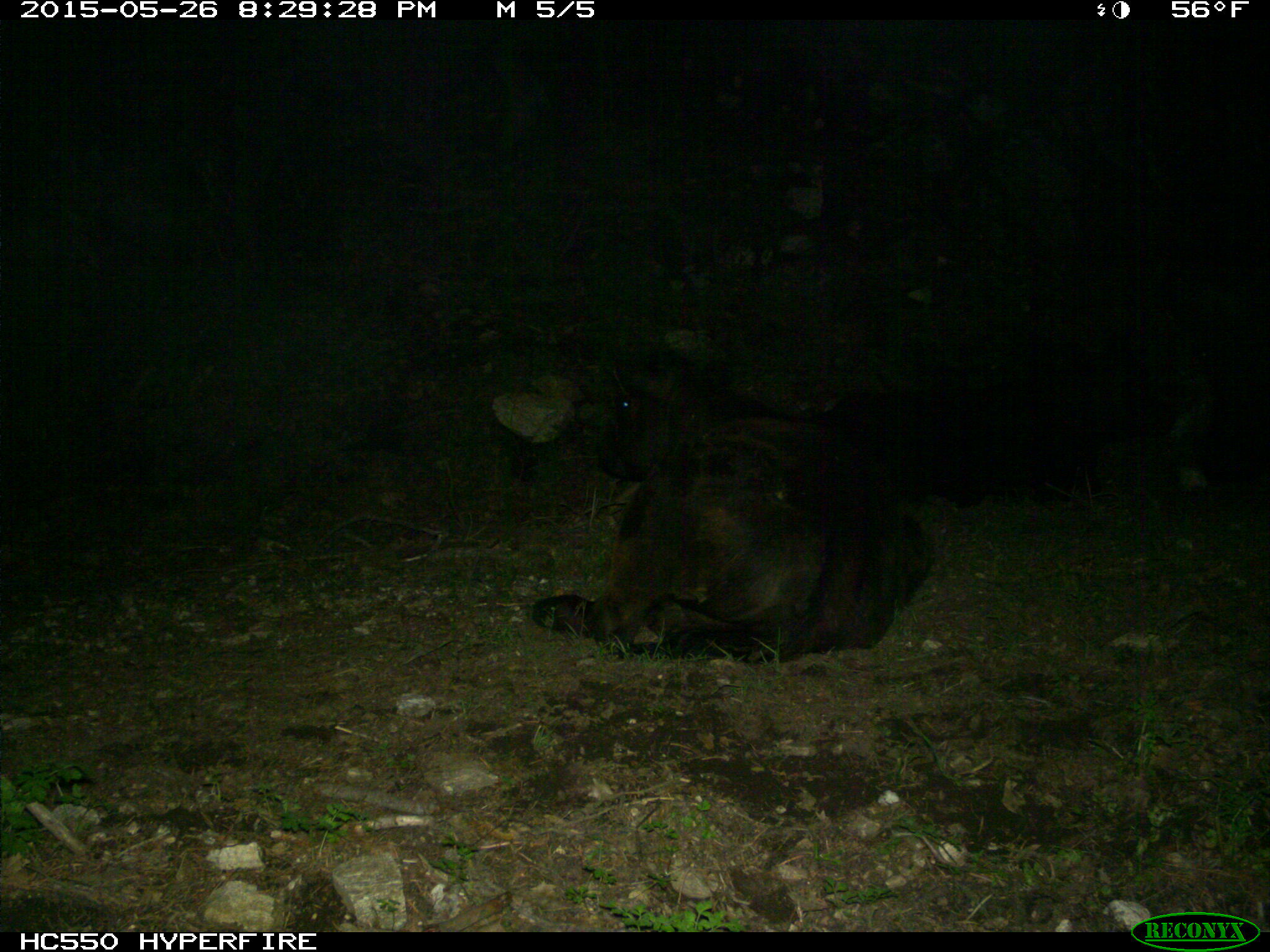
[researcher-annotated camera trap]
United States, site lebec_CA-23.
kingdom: Animalia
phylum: Chordata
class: Mammalia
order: Artiodactyla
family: Bovidae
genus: Bos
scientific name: Bos taurus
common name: domestic cow